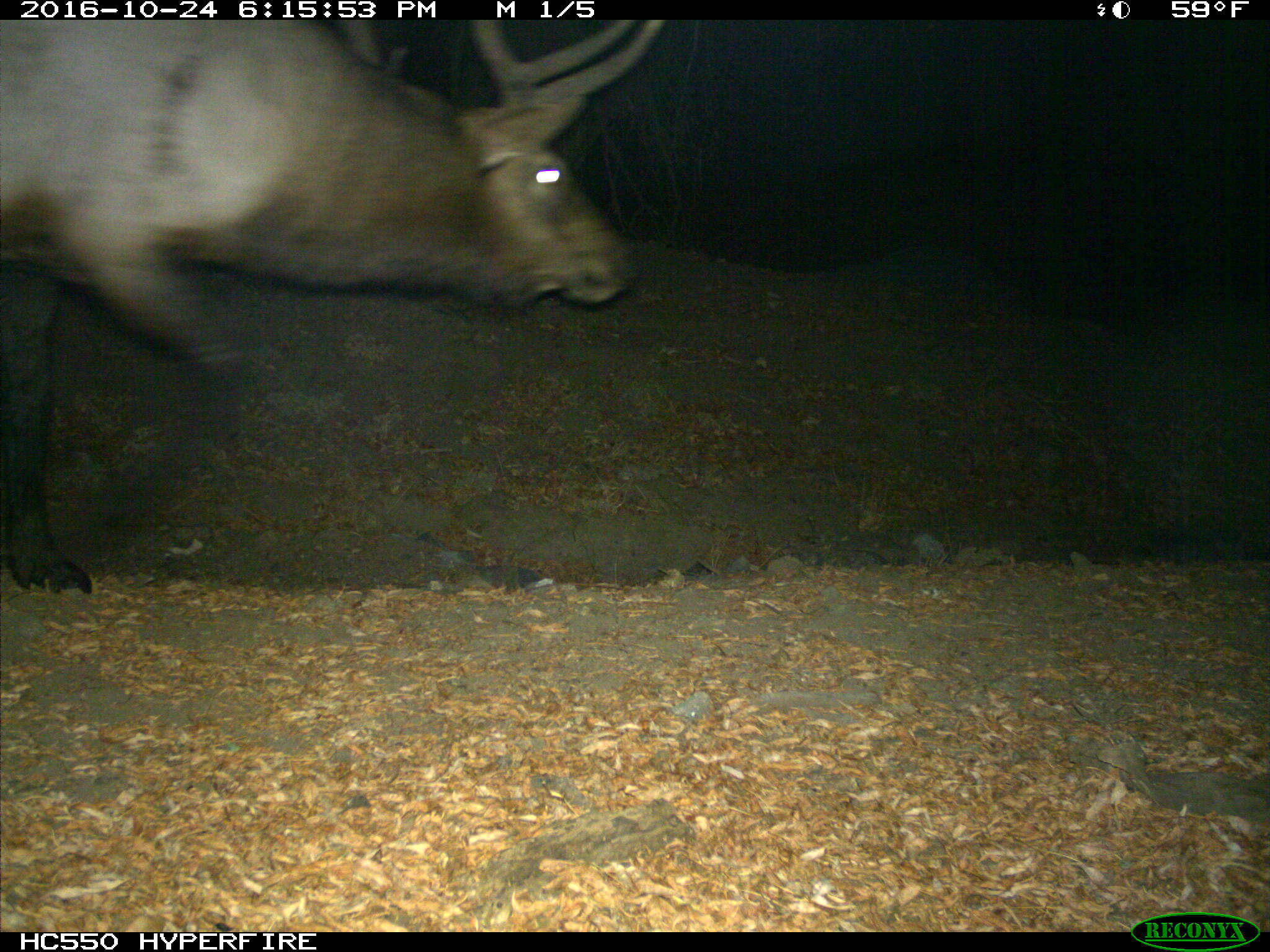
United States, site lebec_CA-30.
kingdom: Animalia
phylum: Chordata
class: Mammalia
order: Artiodactyla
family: Cervidae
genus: Cervus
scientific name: Cervus canadensis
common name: elk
Cervus canadensis (elk).